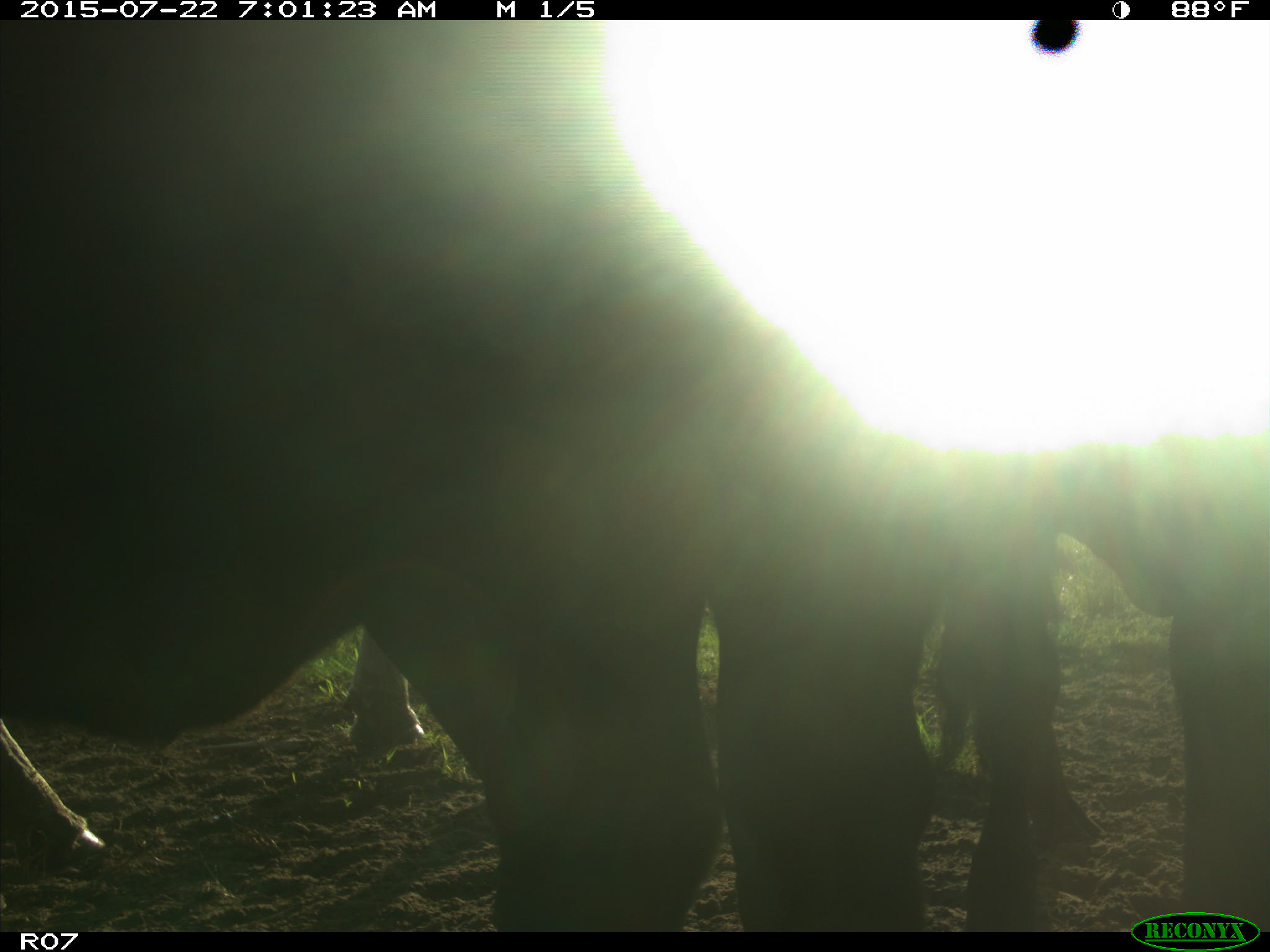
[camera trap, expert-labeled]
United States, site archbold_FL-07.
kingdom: Animalia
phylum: Chordata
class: Mammalia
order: Artiodactyla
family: Bovidae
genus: Bos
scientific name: Bos taurus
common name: domestic cow